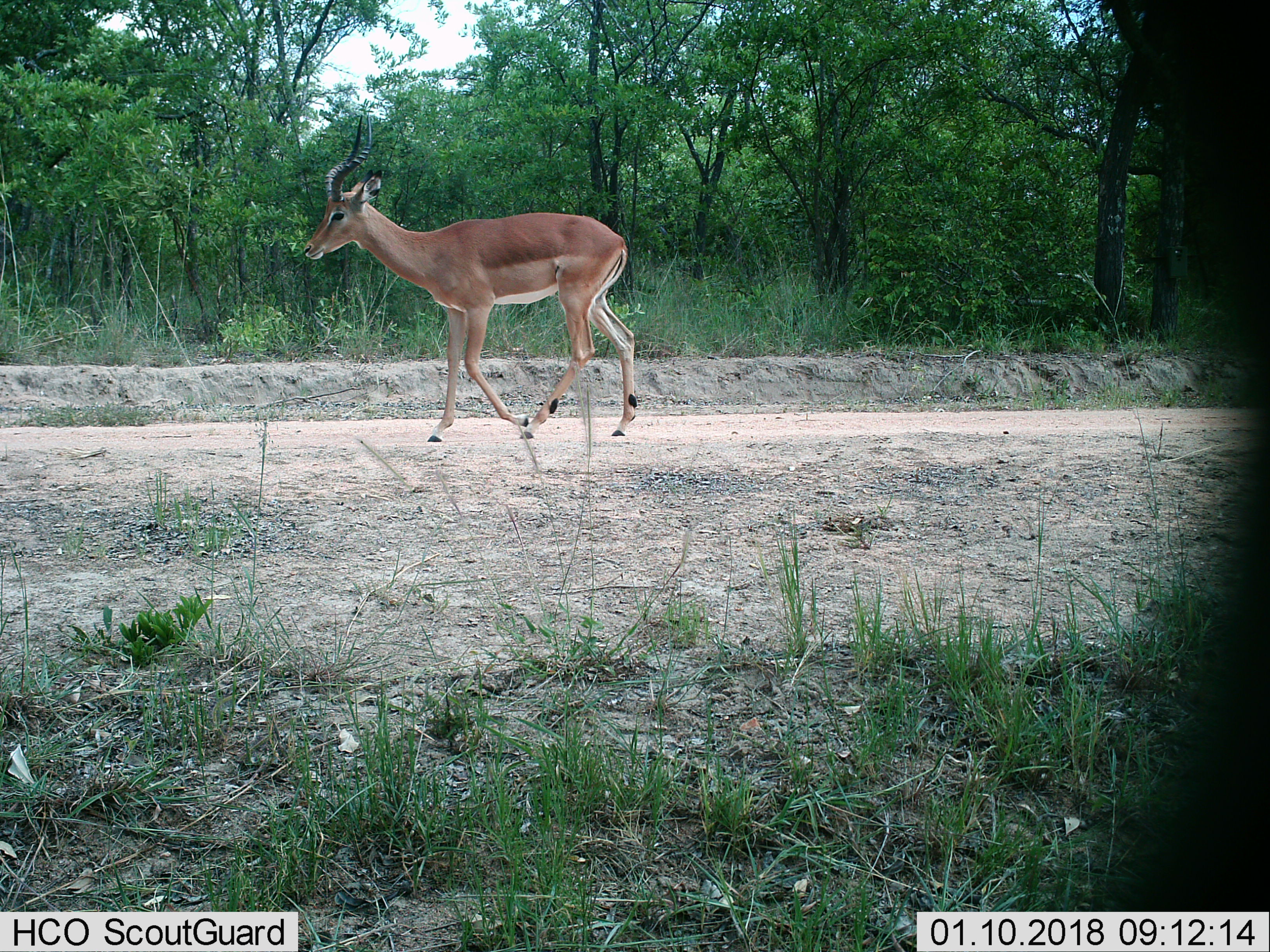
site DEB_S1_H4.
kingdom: Animalia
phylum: Chordata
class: Mammalia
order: Artiodactyla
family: Bovidae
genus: Aepyceros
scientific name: Aepyceros melampus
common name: impala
Impala (Aepyceros melampus), count 1. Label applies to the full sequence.